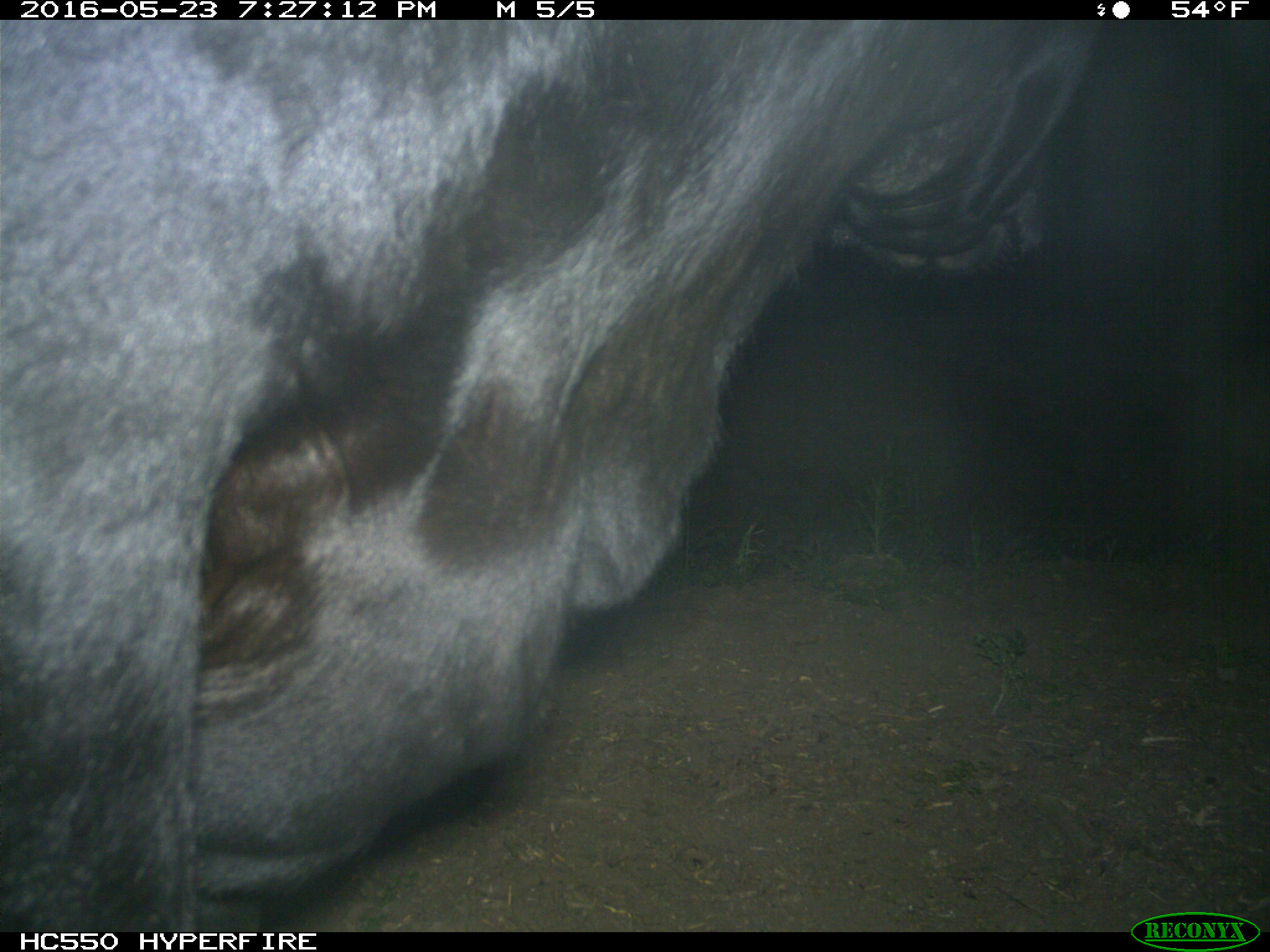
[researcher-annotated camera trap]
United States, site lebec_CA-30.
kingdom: Animalia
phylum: Chordata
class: Mammalia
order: Artiodactyla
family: Bovidae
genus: Bos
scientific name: Bos taurus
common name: domestic cow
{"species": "Bos taurus (domestic cow)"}